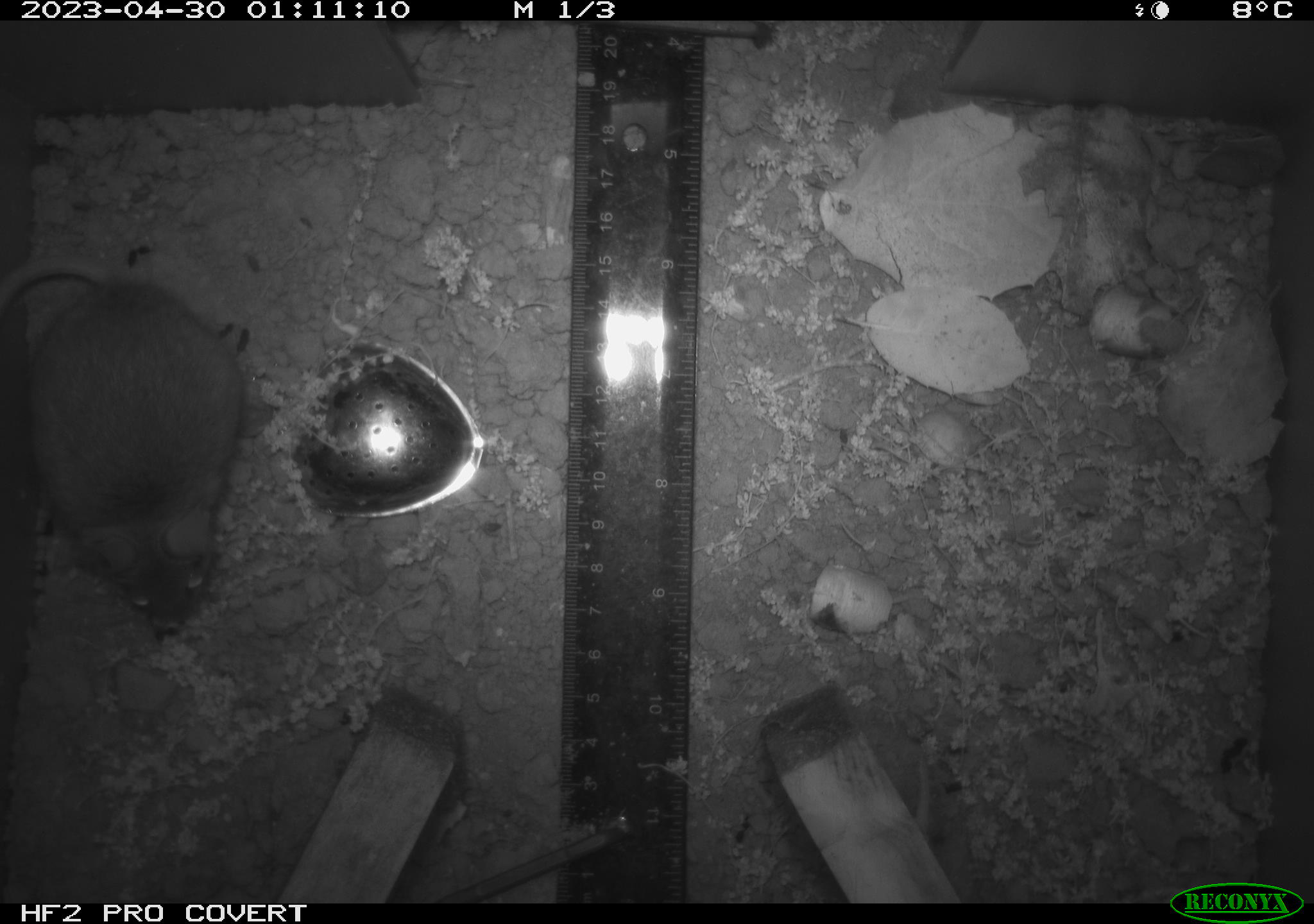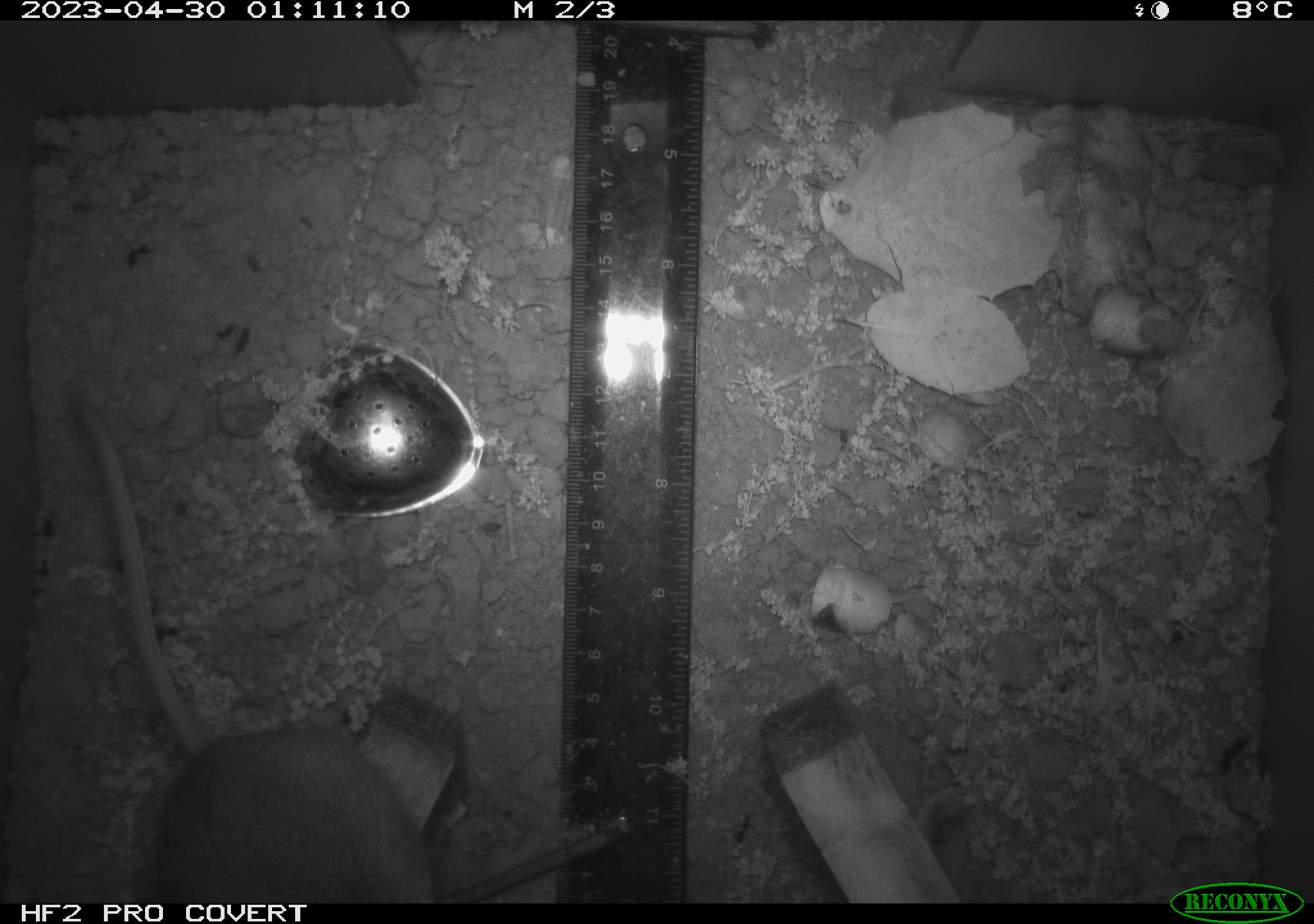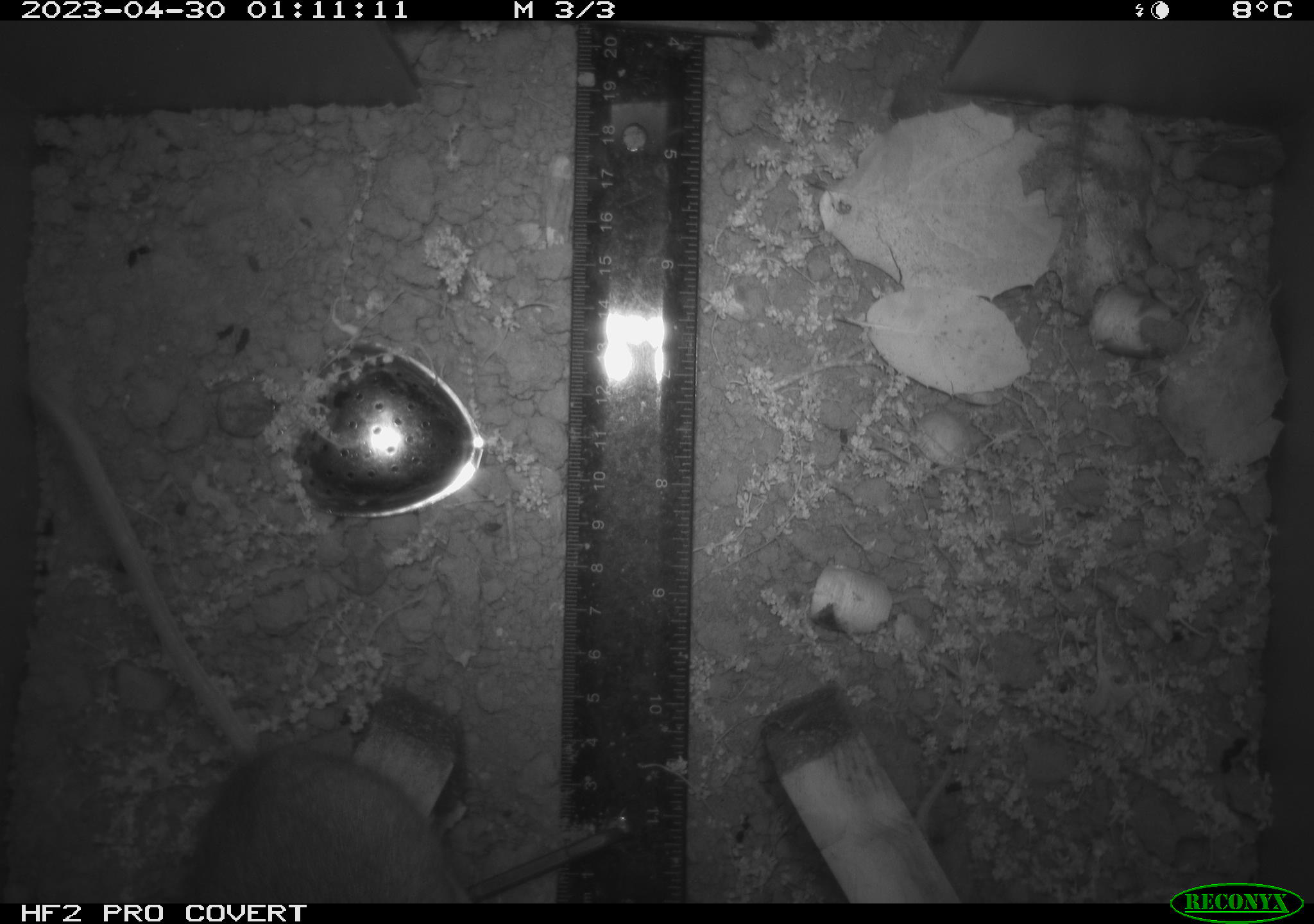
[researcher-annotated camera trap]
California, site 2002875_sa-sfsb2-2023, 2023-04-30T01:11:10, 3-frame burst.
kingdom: Animalia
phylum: Chordata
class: Mammalia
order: Rodentia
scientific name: Rodentia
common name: mouse species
Mouse species (Rodentia).